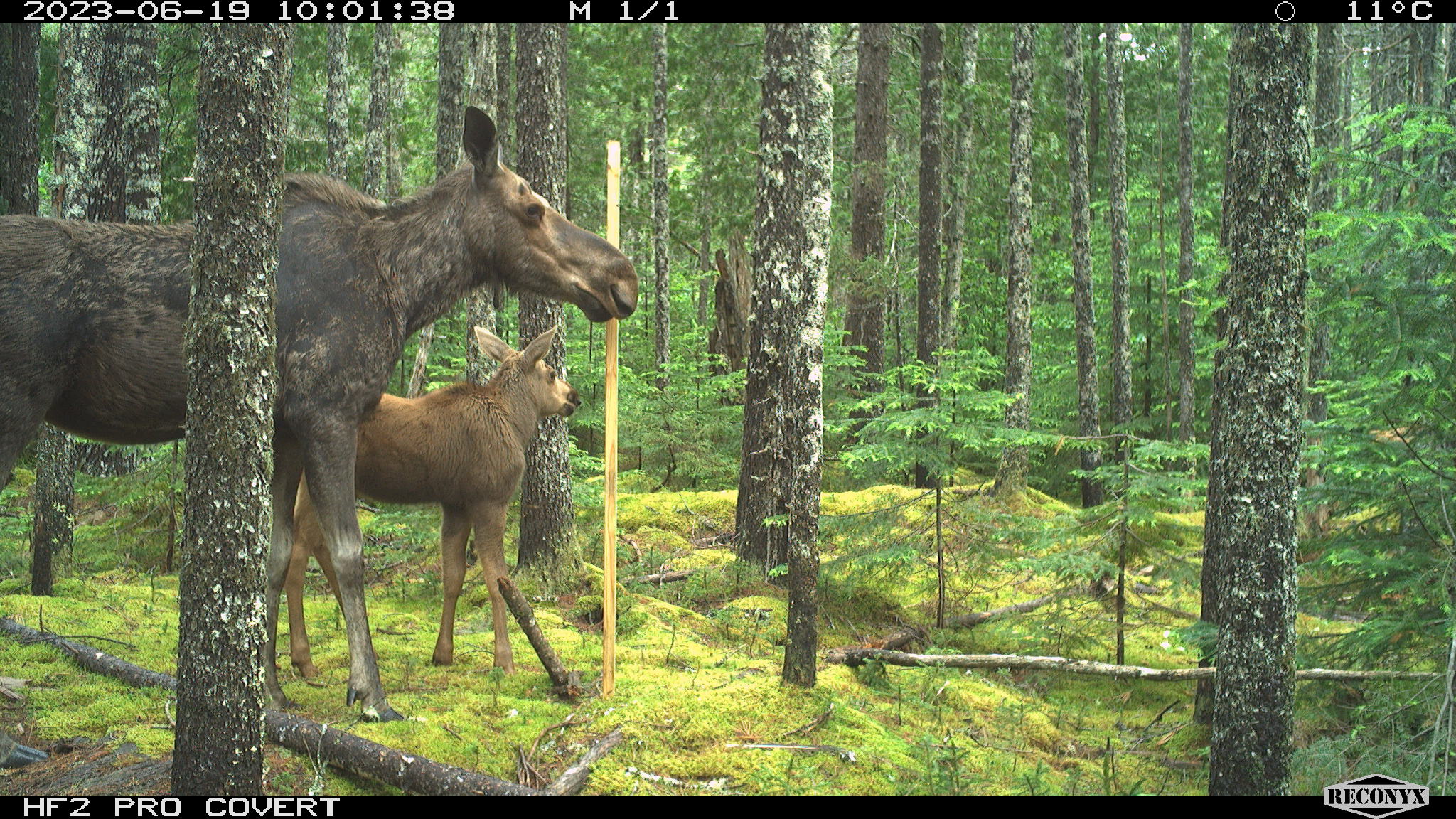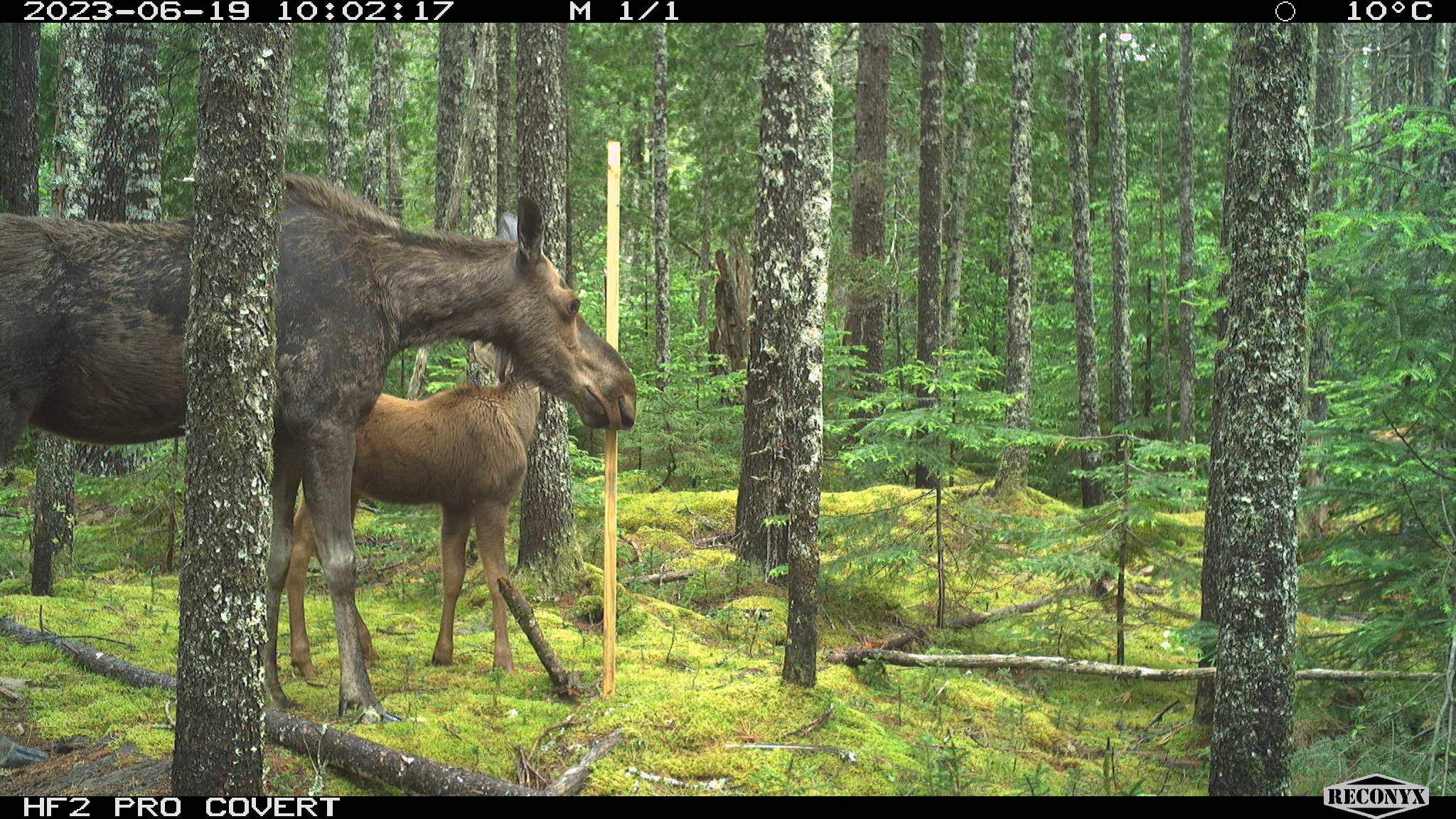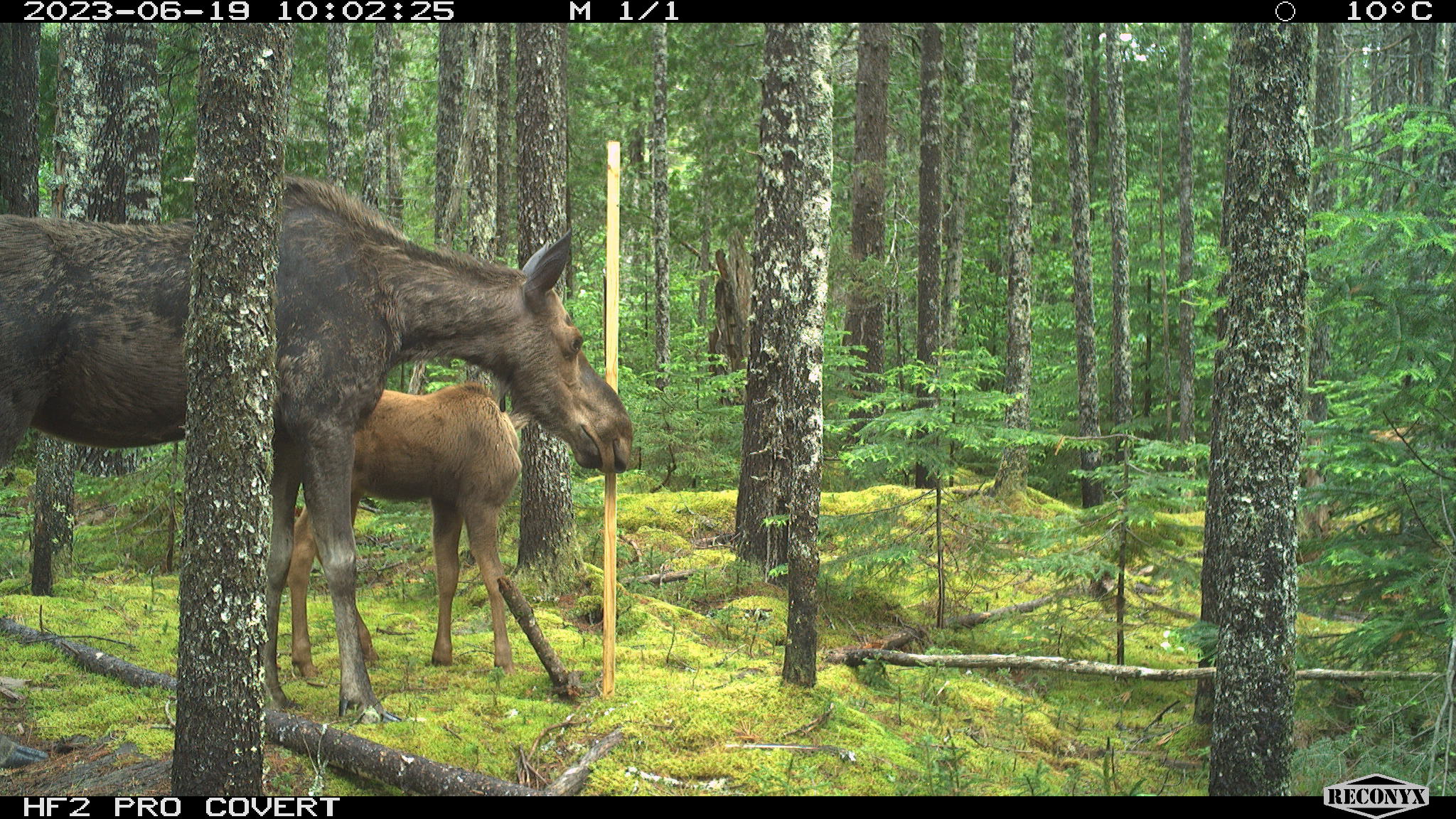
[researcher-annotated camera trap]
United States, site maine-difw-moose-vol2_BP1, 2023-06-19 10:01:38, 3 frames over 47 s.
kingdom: Animalia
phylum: Chordata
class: Mammalia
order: Artiodactyla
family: Cervidae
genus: Alces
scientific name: Alces alces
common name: moose